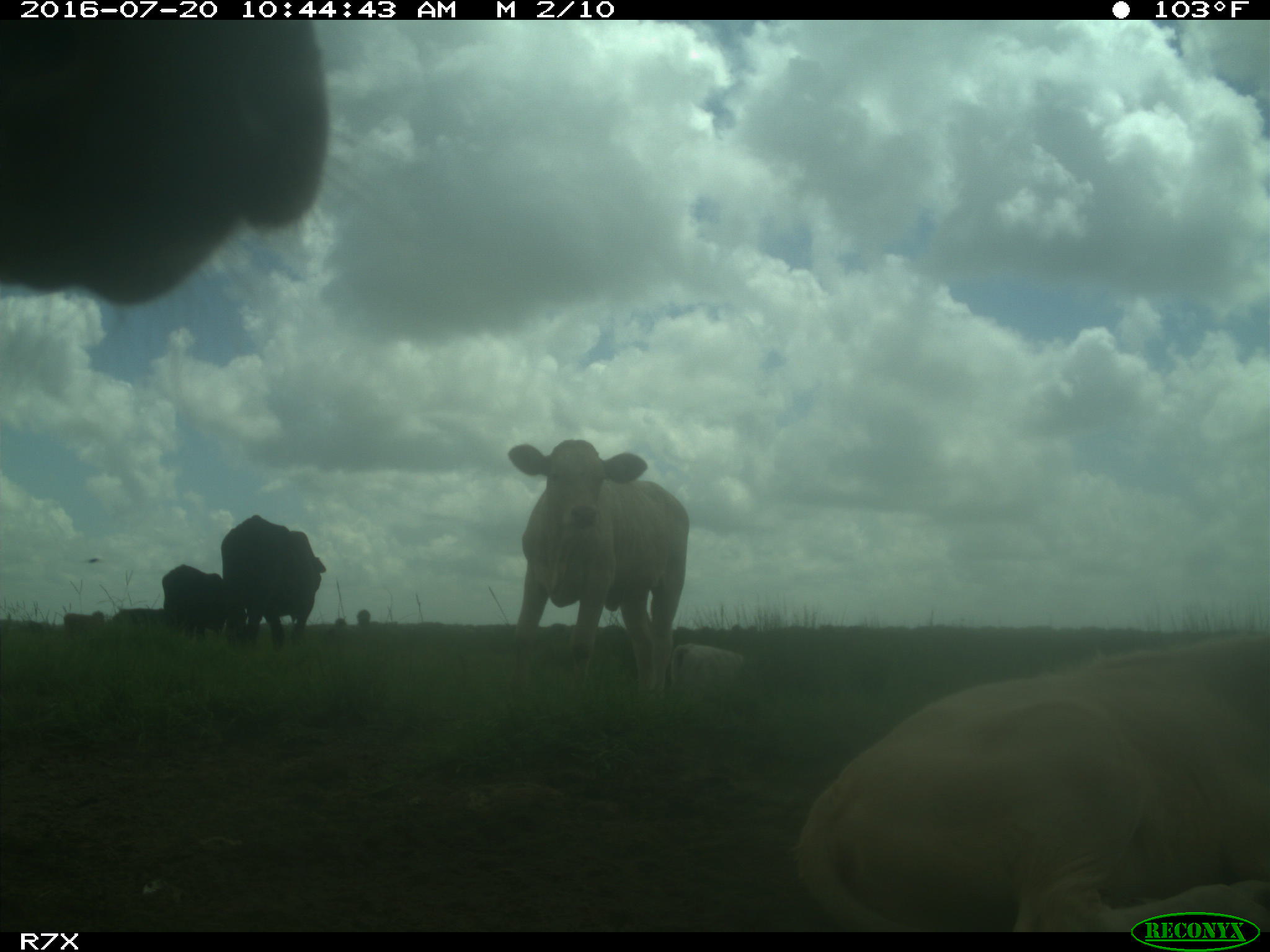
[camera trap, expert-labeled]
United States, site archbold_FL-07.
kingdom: Animalia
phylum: Chordata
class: Mammalia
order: Artiodactyla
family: Bovidae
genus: Bos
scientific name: Bos taurus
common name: domestic cow